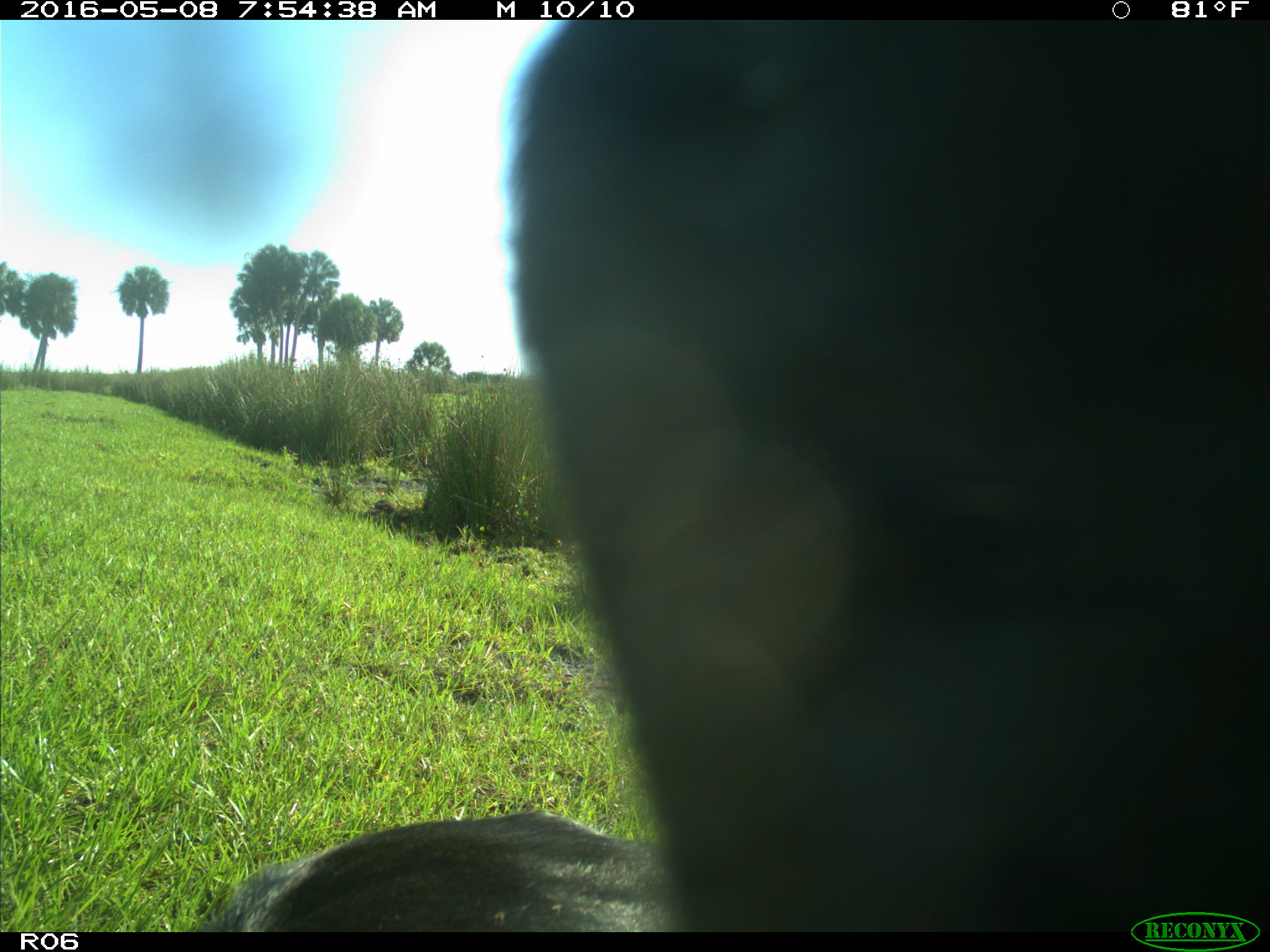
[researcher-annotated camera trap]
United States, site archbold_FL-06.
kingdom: Animalia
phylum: Chordata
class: Mammalia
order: Artiodactyla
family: Bovidae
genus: Bos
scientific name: Bos taurus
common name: domestic cow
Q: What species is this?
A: Bos taurus (domestic cow).